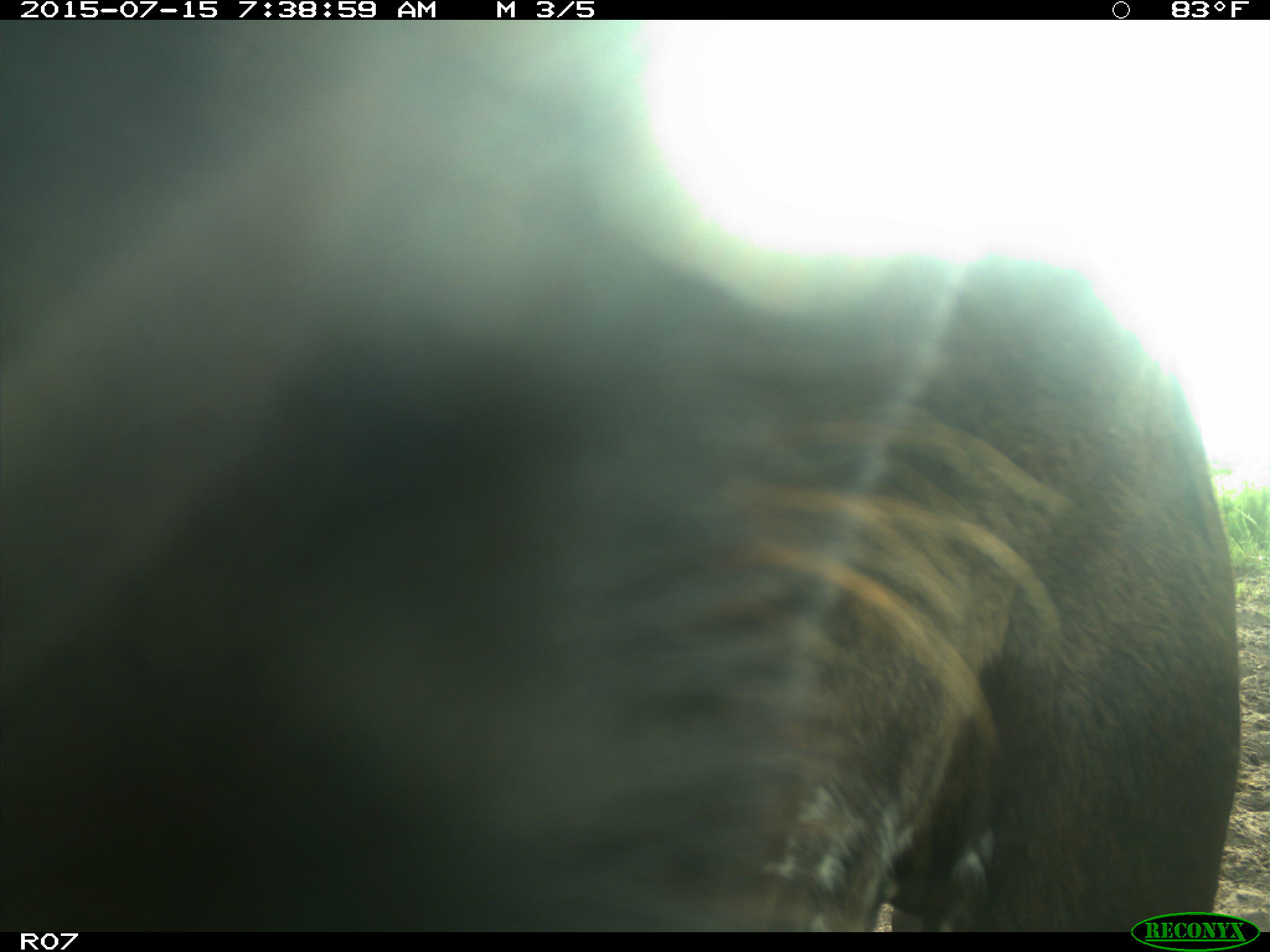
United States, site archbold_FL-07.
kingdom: Animalia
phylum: Chordata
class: Mammalia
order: Artiodactyla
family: Bovidae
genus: Bos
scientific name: Bos taurus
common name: domestic cow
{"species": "Bos taurus (domestic cow)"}